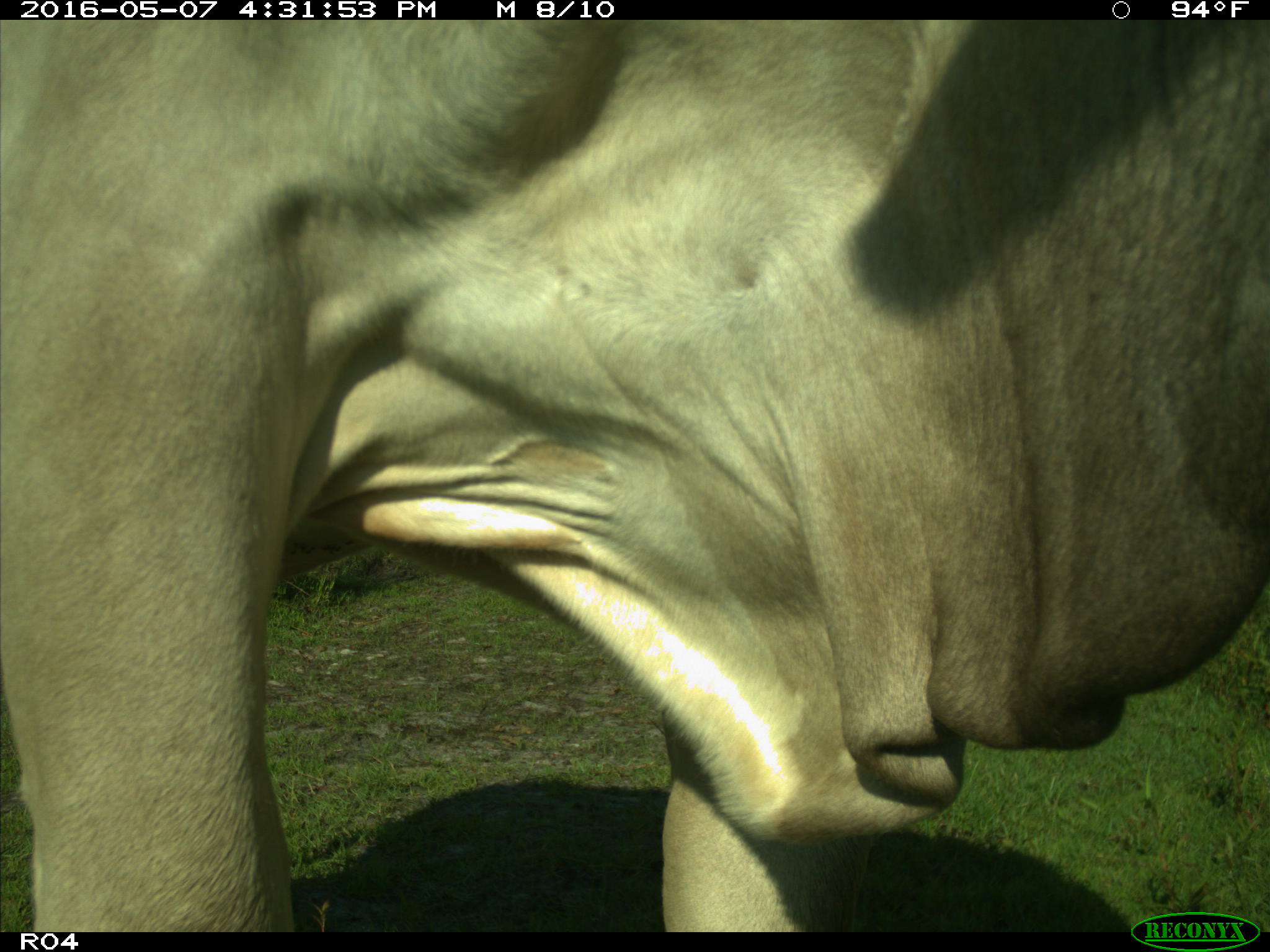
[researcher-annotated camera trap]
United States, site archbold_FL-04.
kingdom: Animalia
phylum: Chordata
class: Mammalia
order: Artiodactyla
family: Bovidae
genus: Bos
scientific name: Bos taurus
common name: domestic cow